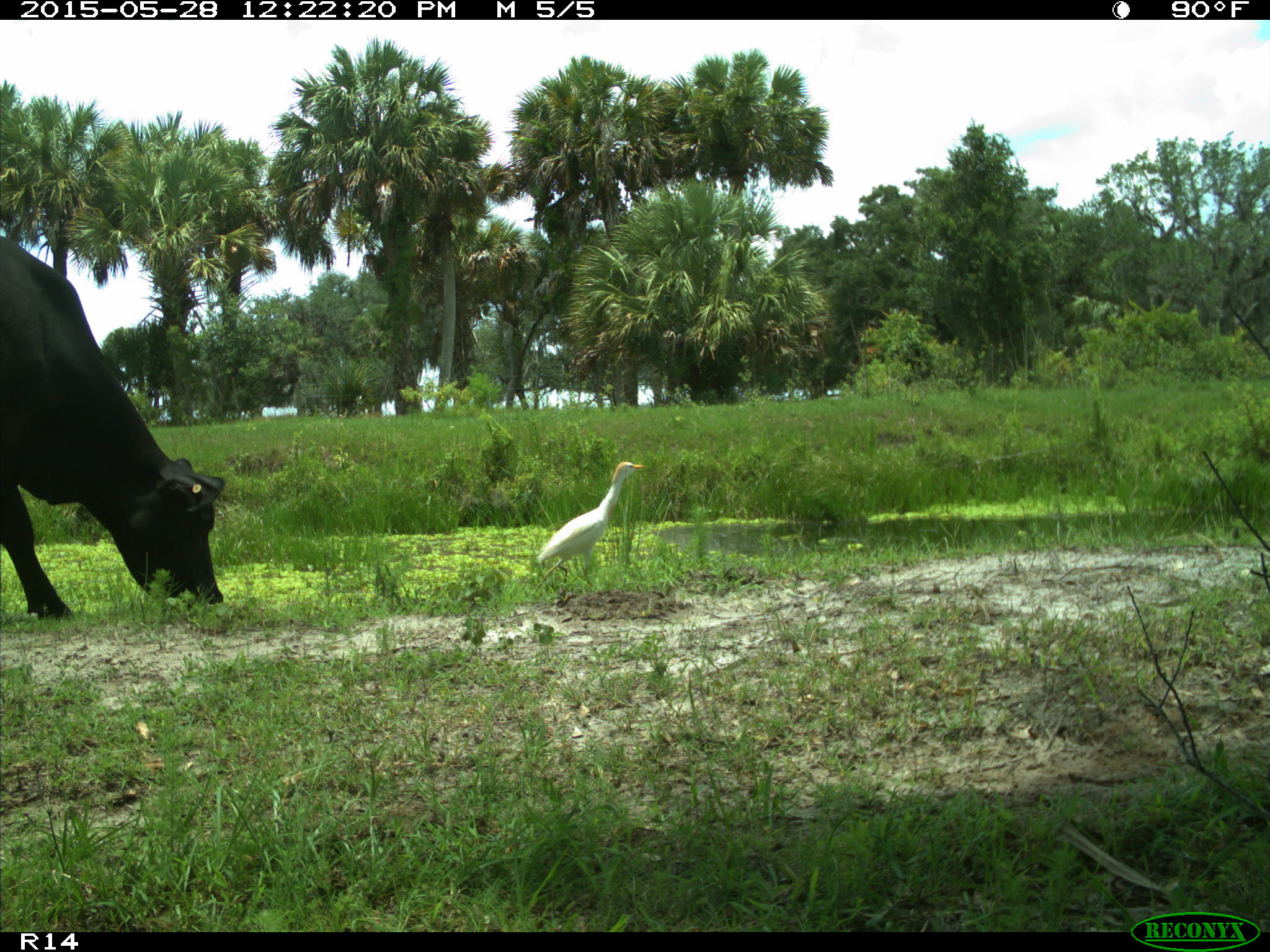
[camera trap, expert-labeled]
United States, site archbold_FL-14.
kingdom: Animalia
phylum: Chordata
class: Mammalia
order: Artiodactyla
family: Bovidae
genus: Bos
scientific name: Bos taurus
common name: domestic cow